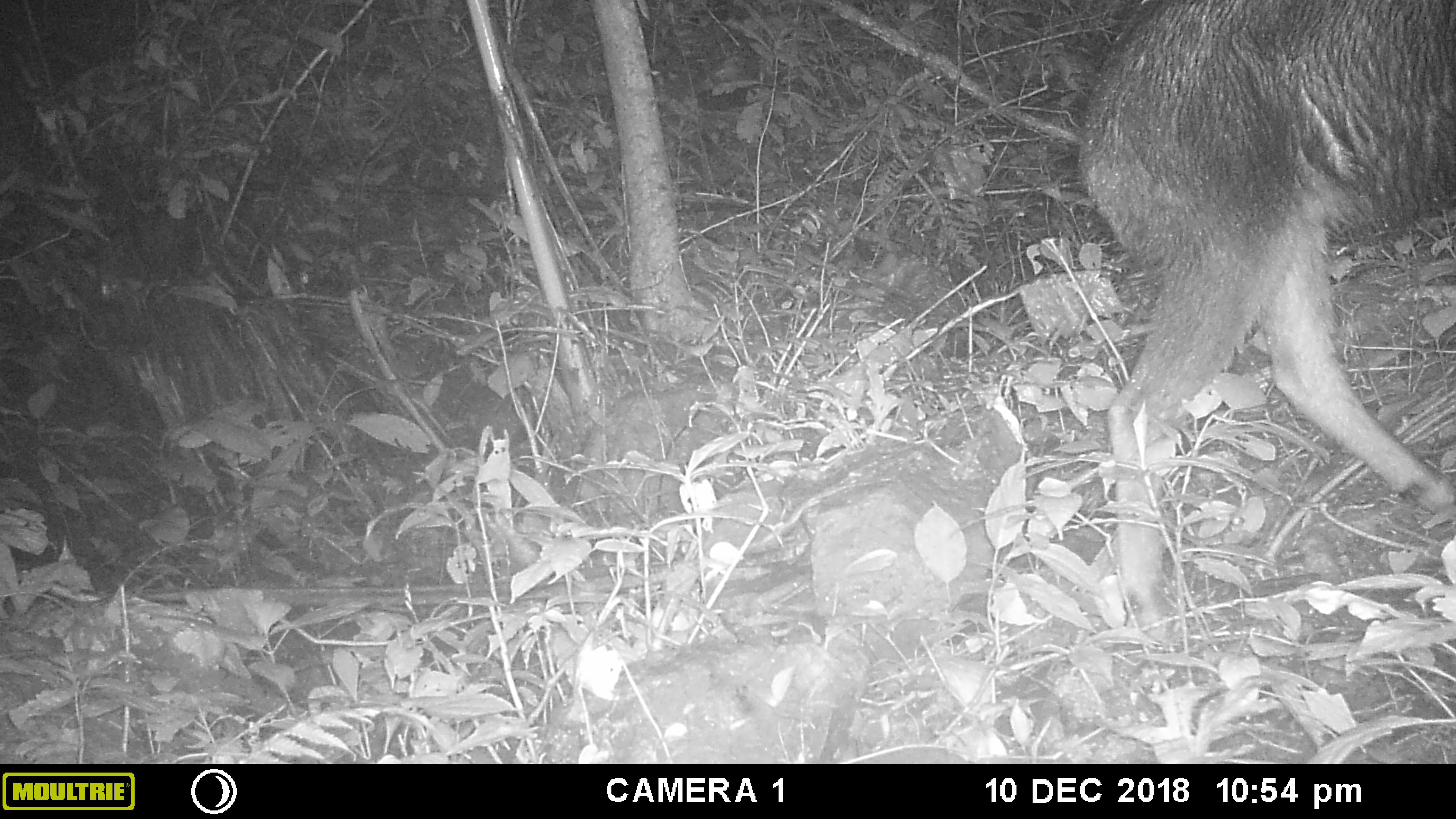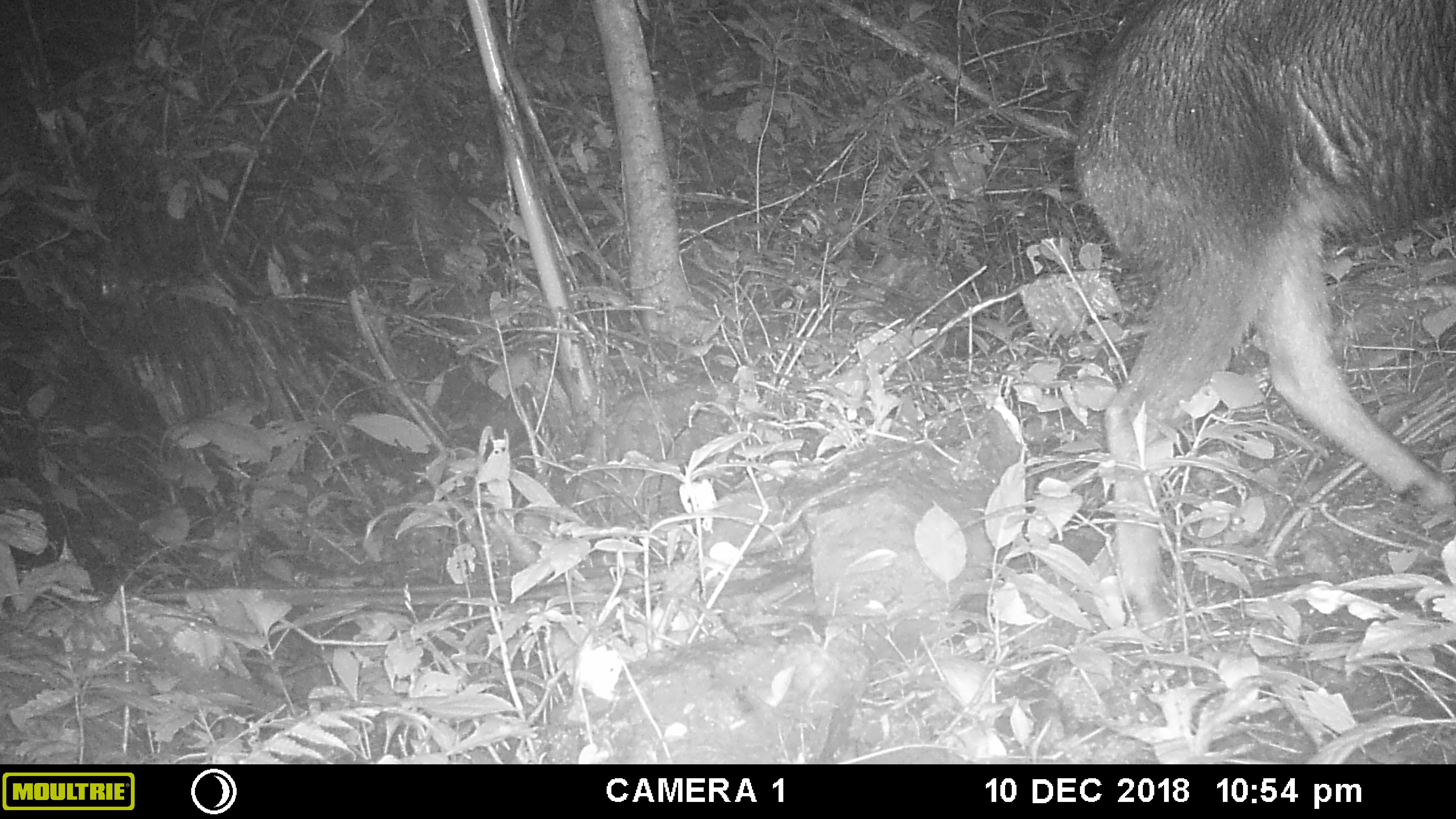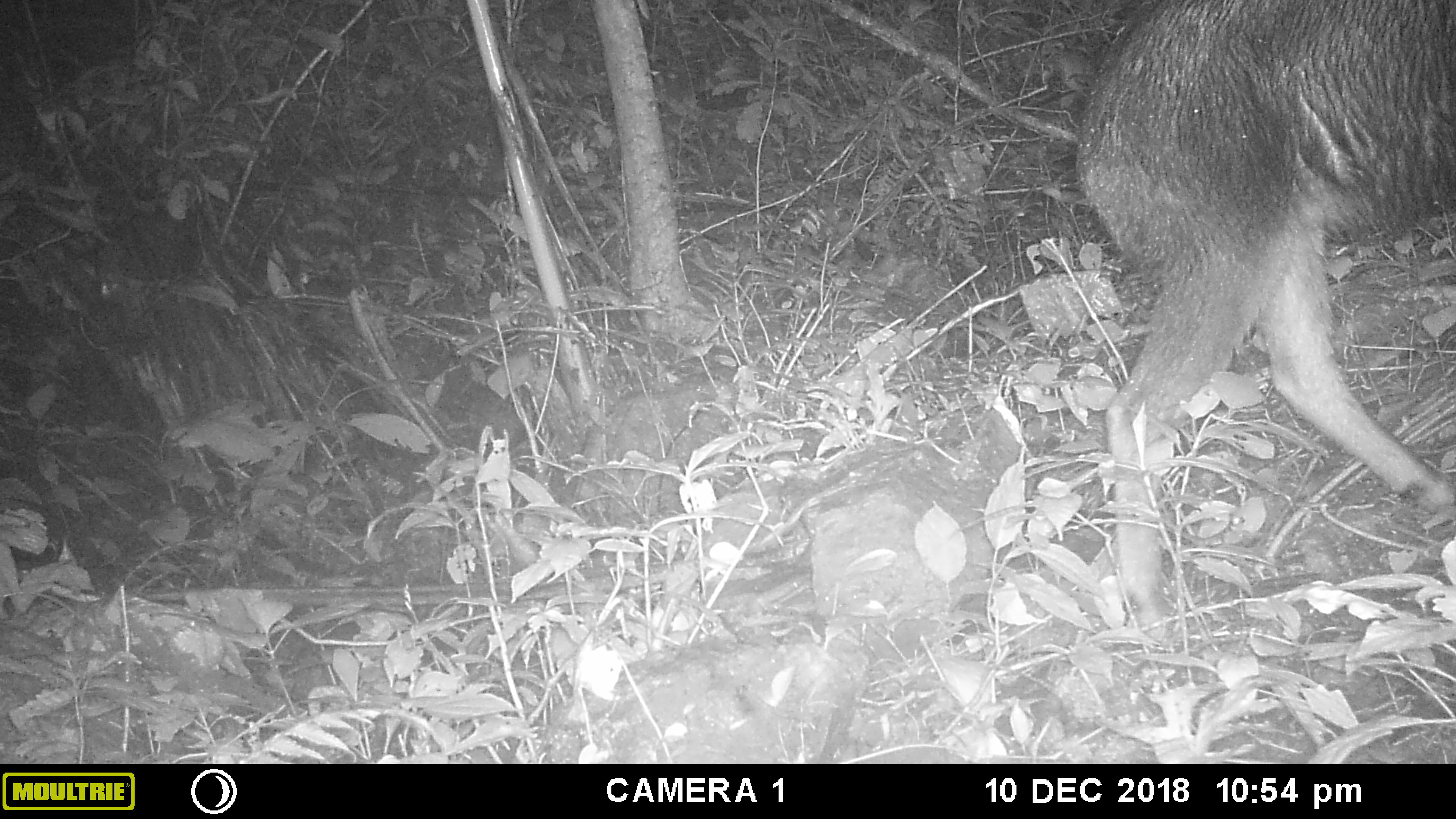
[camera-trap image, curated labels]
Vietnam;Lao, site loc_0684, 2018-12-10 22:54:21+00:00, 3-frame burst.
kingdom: Animalia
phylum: Chordata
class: Mammalia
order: Artiodactyla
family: Bovidae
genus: Capricornis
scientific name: Capricornis sumatraensis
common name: chinese serow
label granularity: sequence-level